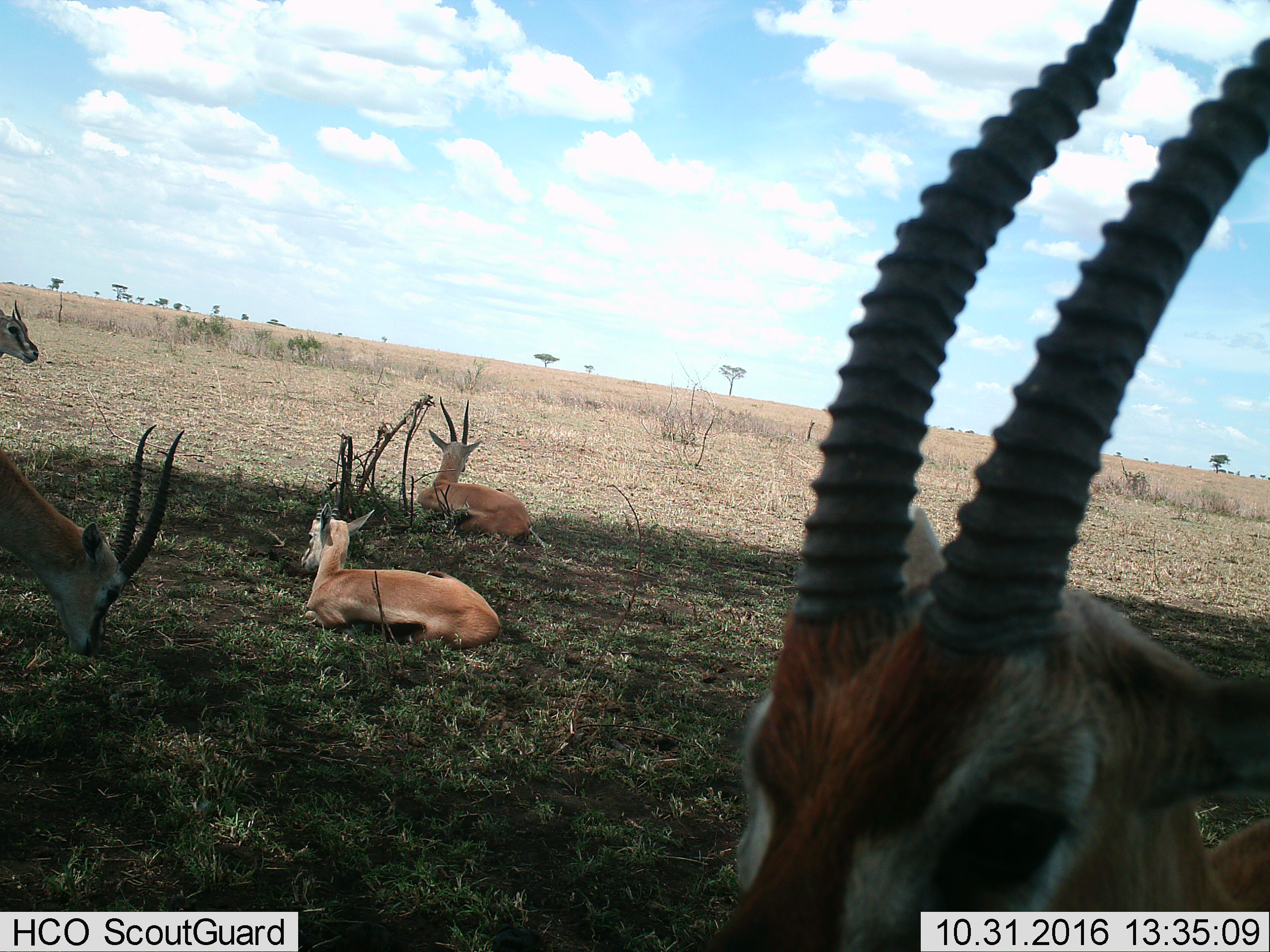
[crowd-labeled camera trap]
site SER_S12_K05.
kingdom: Animalia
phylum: Chordata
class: Mammalia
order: Artiodactyla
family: Bovidae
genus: Eudorcas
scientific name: Eudorcas thomsonii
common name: thomson's gazelle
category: gazellethomsons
Gazellethomsons (thomson's gazelle) (Eudorcas thomsonii), count 5. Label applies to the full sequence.